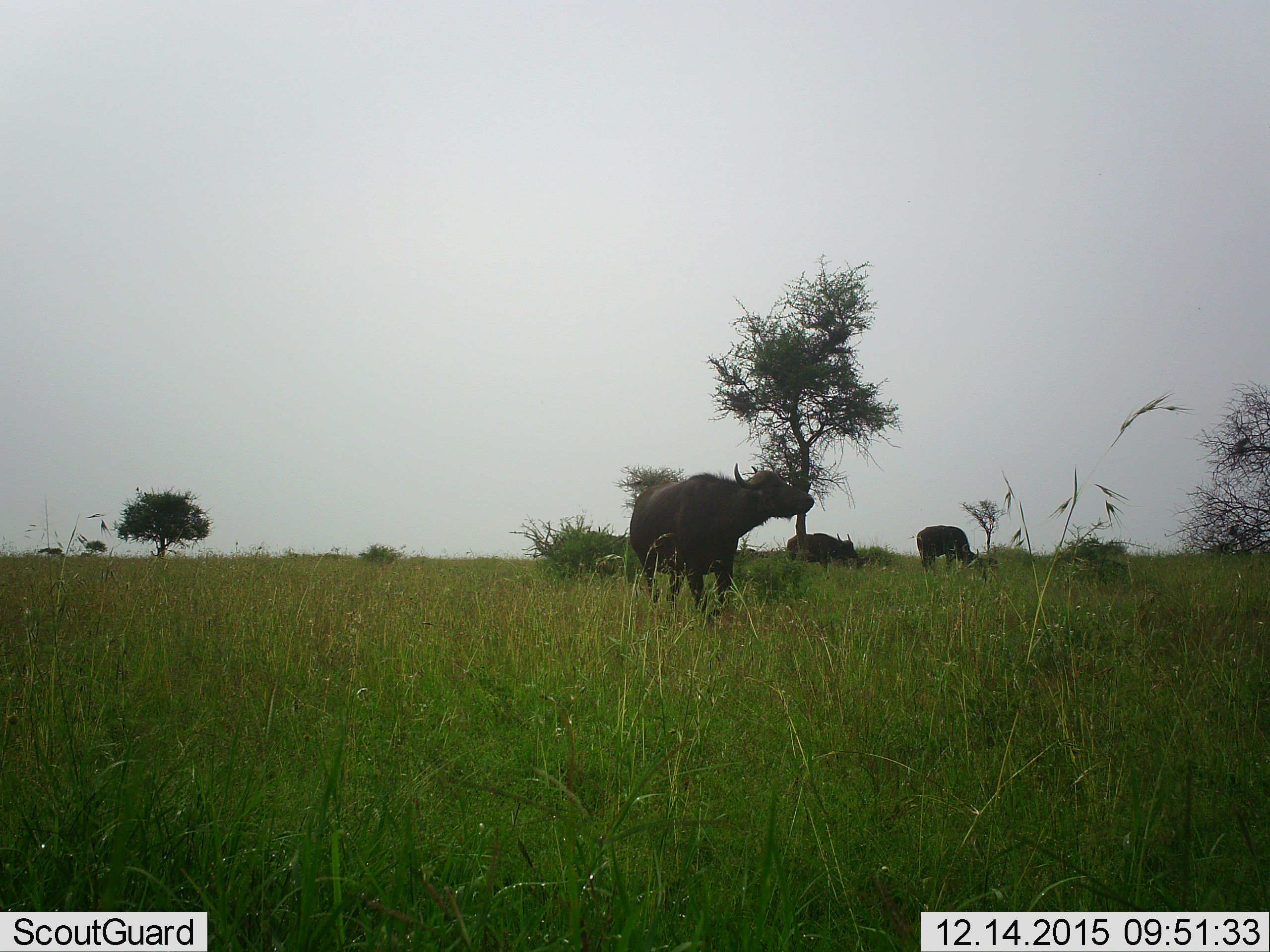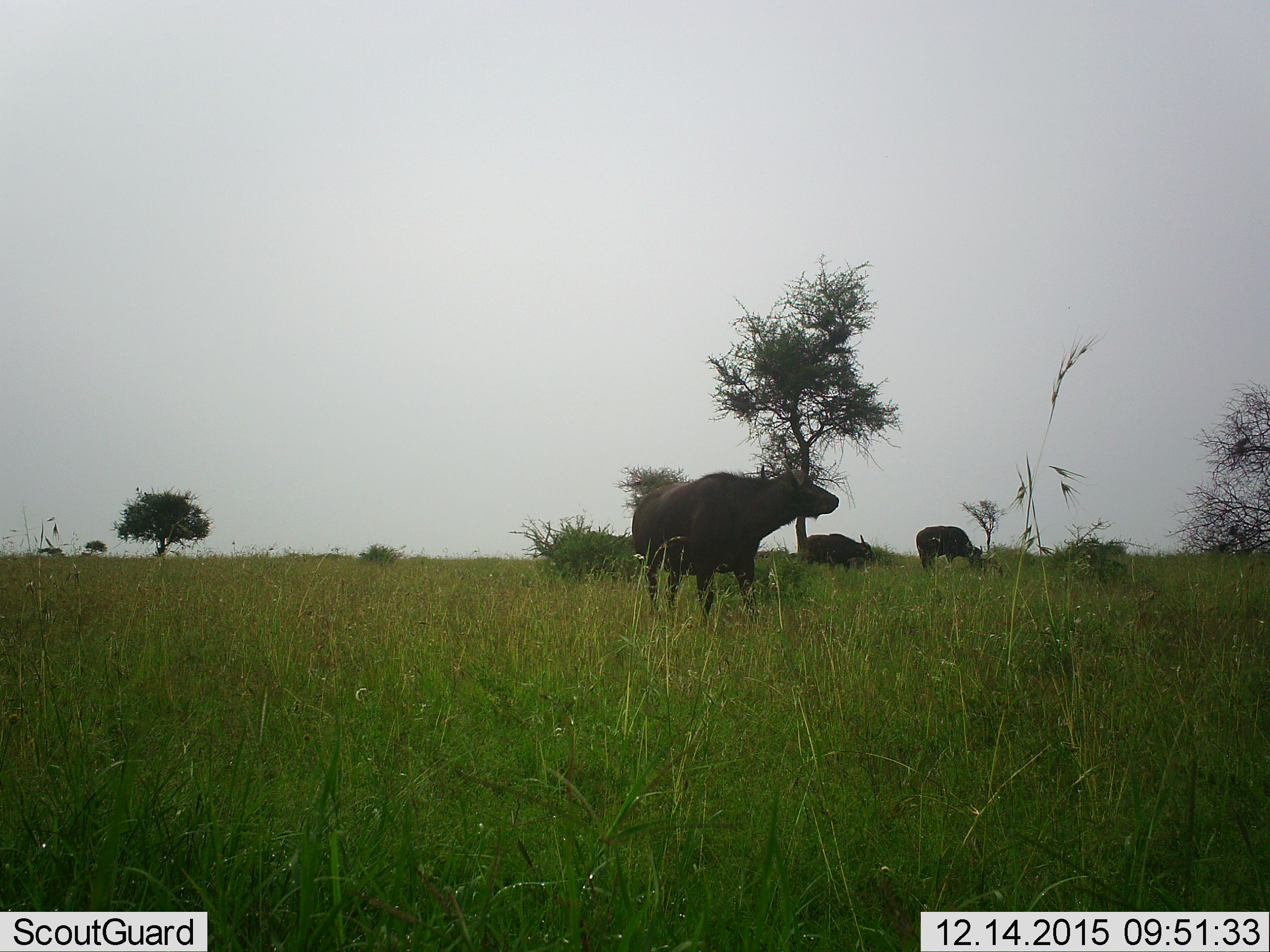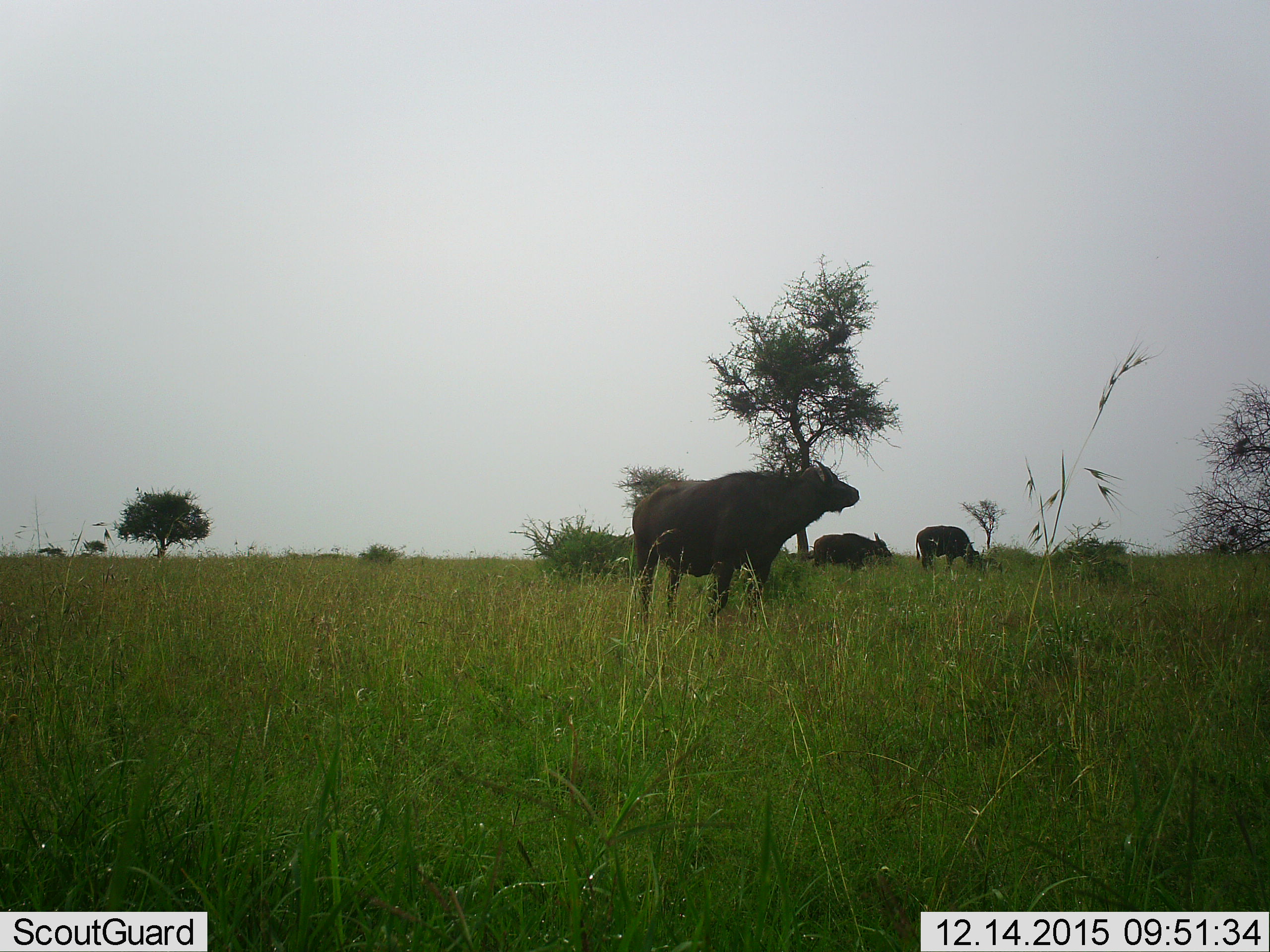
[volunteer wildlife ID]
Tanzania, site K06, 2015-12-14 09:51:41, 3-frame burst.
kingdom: Animalia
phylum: Chordata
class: Mammalia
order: Artiodactyla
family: Bovidae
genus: Syncerus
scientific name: Syncerus caffer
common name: cape buffalo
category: buffalo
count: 3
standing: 78%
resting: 0%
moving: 56%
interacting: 0%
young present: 11%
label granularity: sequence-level